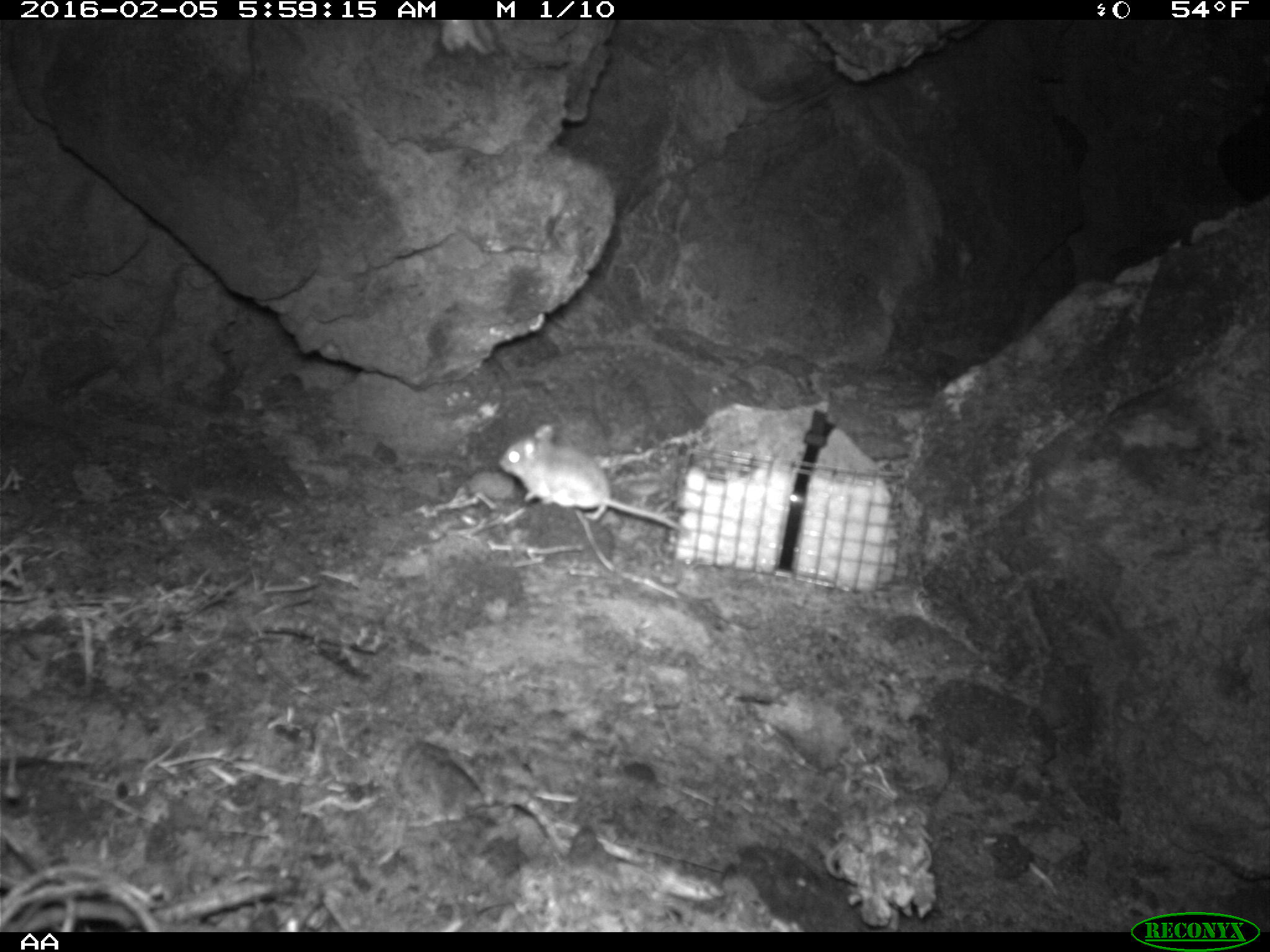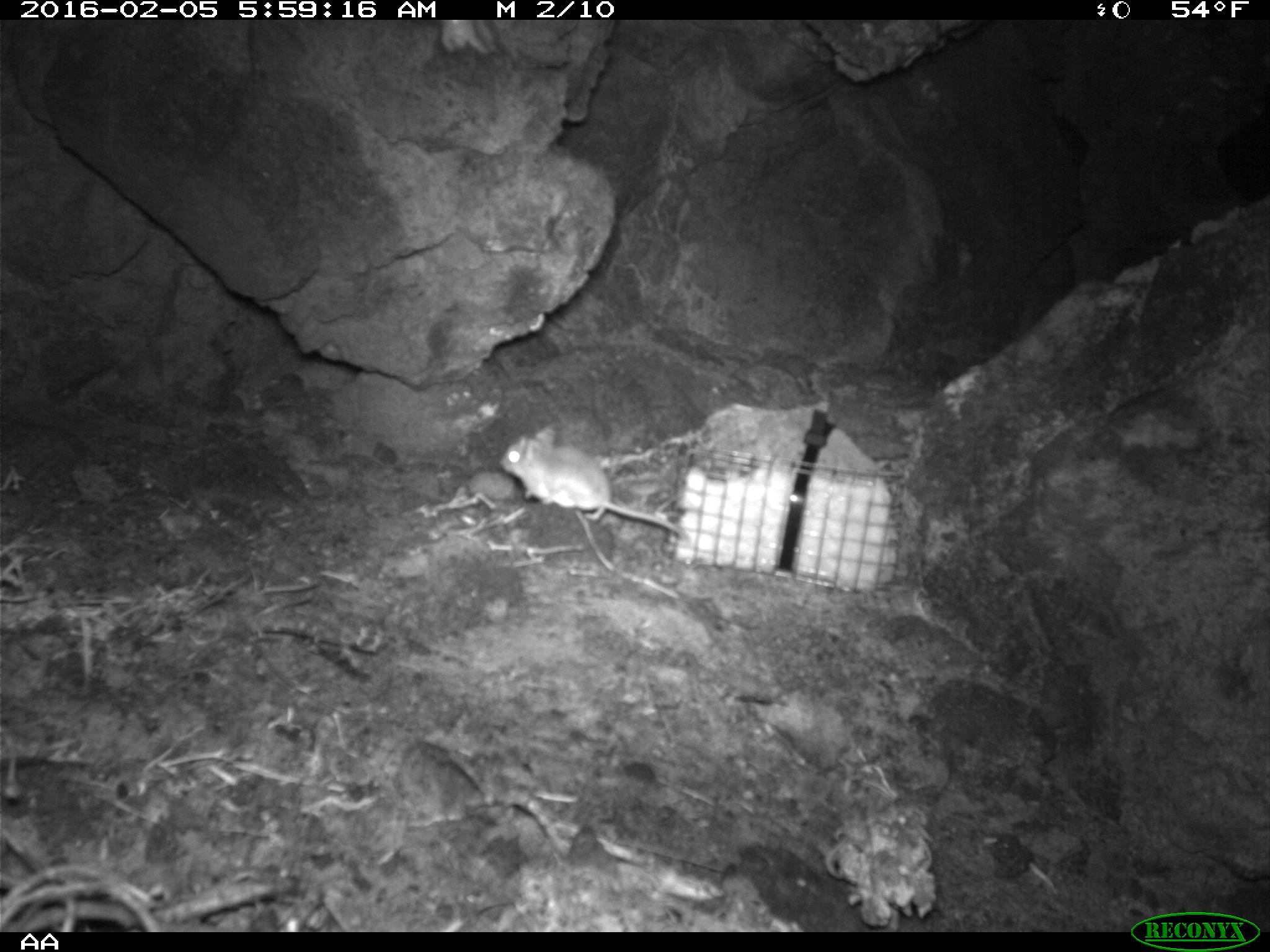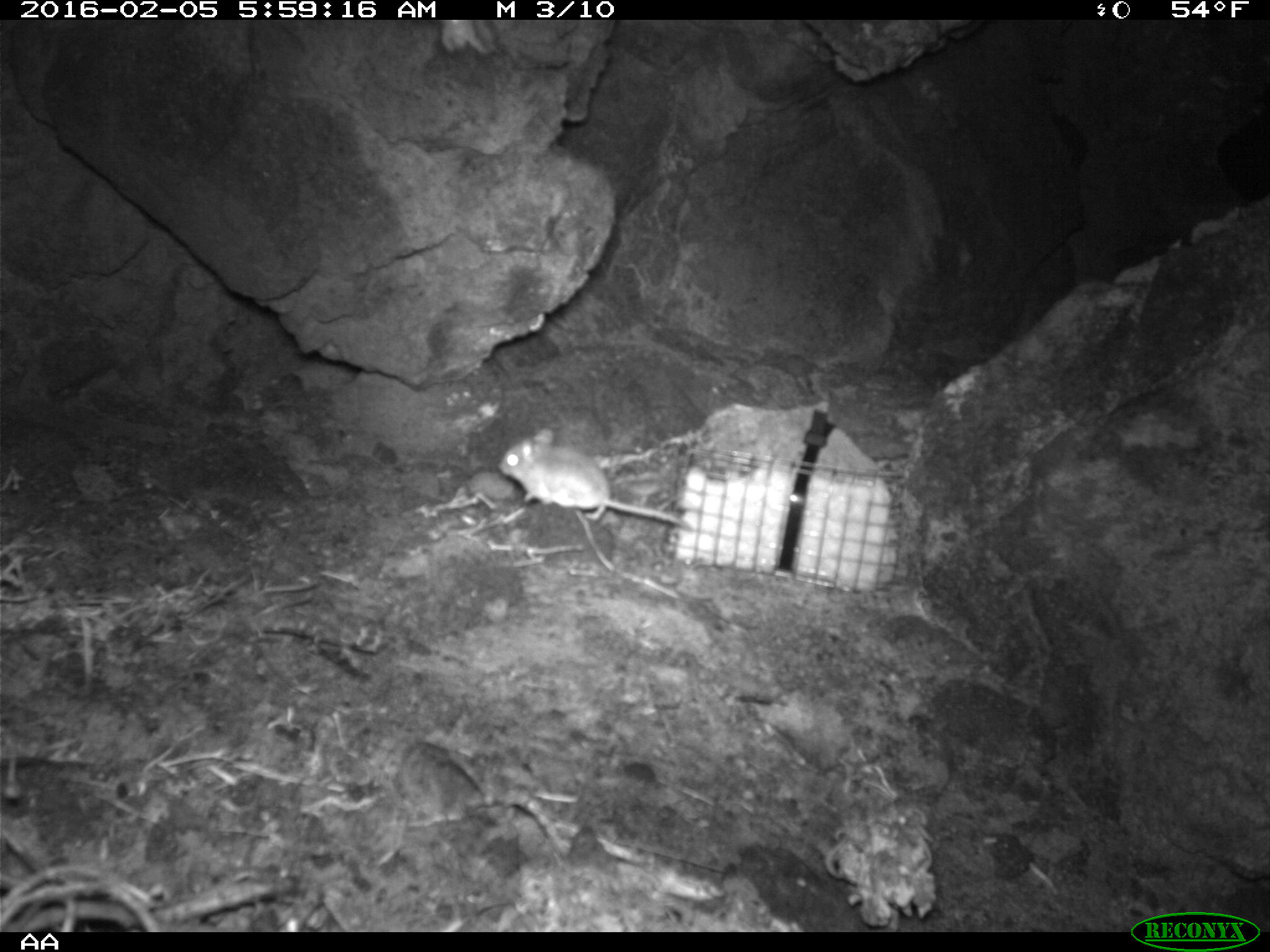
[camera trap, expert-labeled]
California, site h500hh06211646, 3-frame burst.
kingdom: Animalia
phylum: Chordata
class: Mammalia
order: Rodentia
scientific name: Rodentia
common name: rodent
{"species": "rodent (Rodentia)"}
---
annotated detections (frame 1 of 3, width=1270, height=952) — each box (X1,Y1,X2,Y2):
rodent: (499,423,688,532)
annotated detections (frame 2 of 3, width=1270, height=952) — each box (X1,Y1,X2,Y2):
rodent: (500,423,688,540)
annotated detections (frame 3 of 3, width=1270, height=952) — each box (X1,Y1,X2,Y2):
rodent: (497,428,683,524)